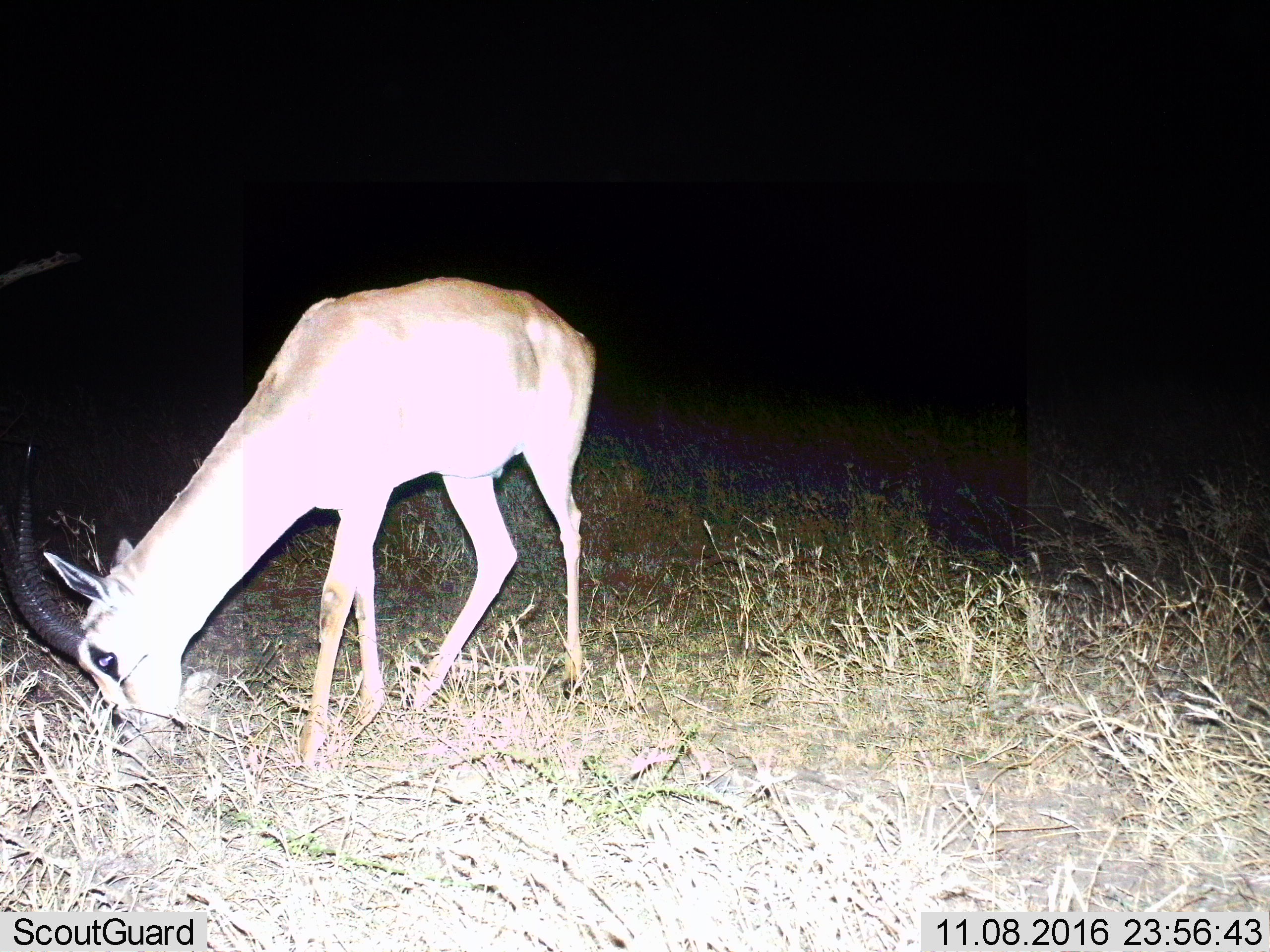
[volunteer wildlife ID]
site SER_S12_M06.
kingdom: Animalia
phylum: Chordata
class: Mammalia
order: Artiodactyla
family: Bovidae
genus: Nanger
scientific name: Nanger granti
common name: grant's gazelle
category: gazellegrants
Gazellegrants (grant's gazelle) (Nanger granti), count 1. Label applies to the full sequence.